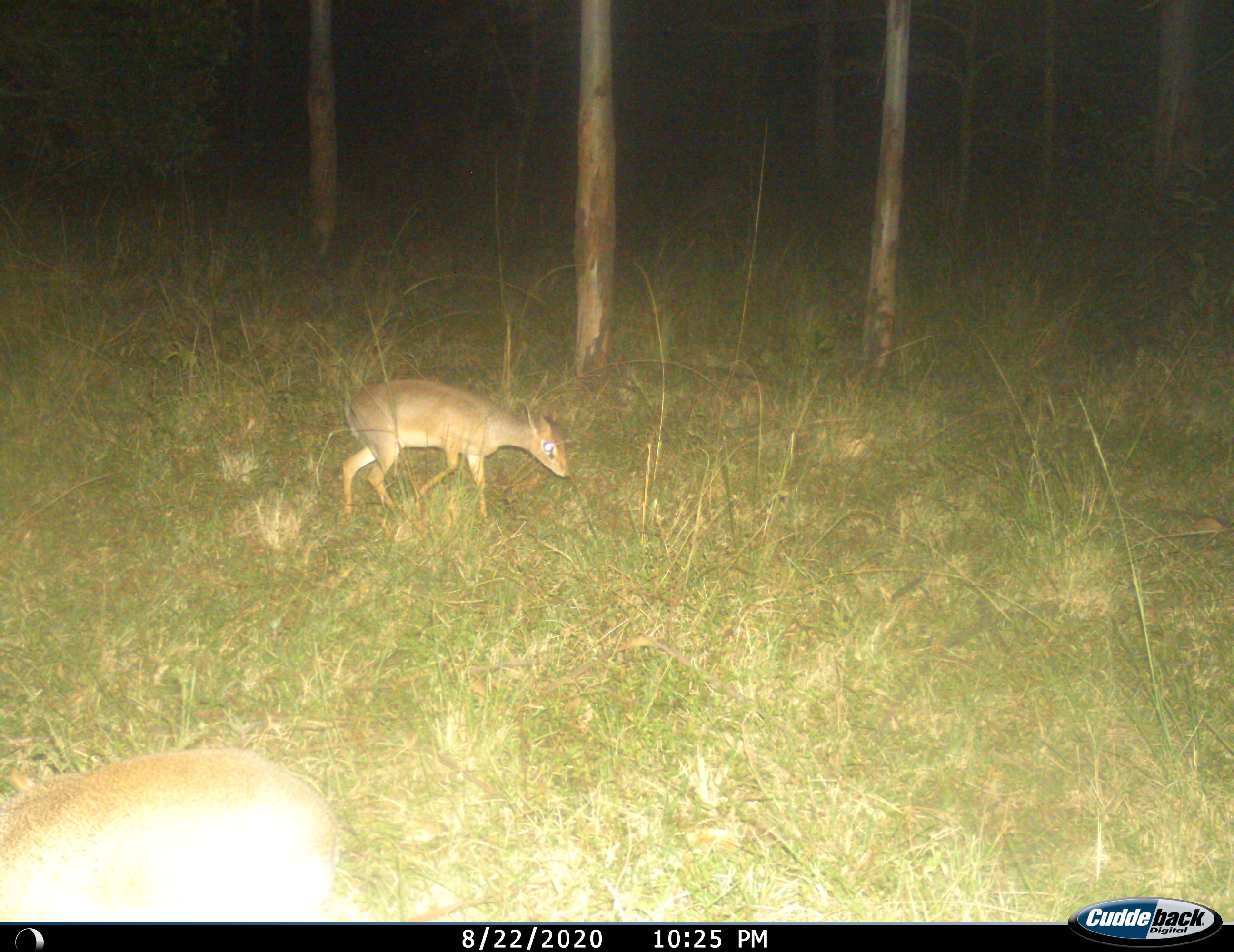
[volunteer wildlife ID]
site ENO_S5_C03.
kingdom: Animalia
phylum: Chordata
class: Mammalia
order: Artiodactyla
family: Bovidae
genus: Madoqua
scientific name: Madoqua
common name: dik-dik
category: dikdik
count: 2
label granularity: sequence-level